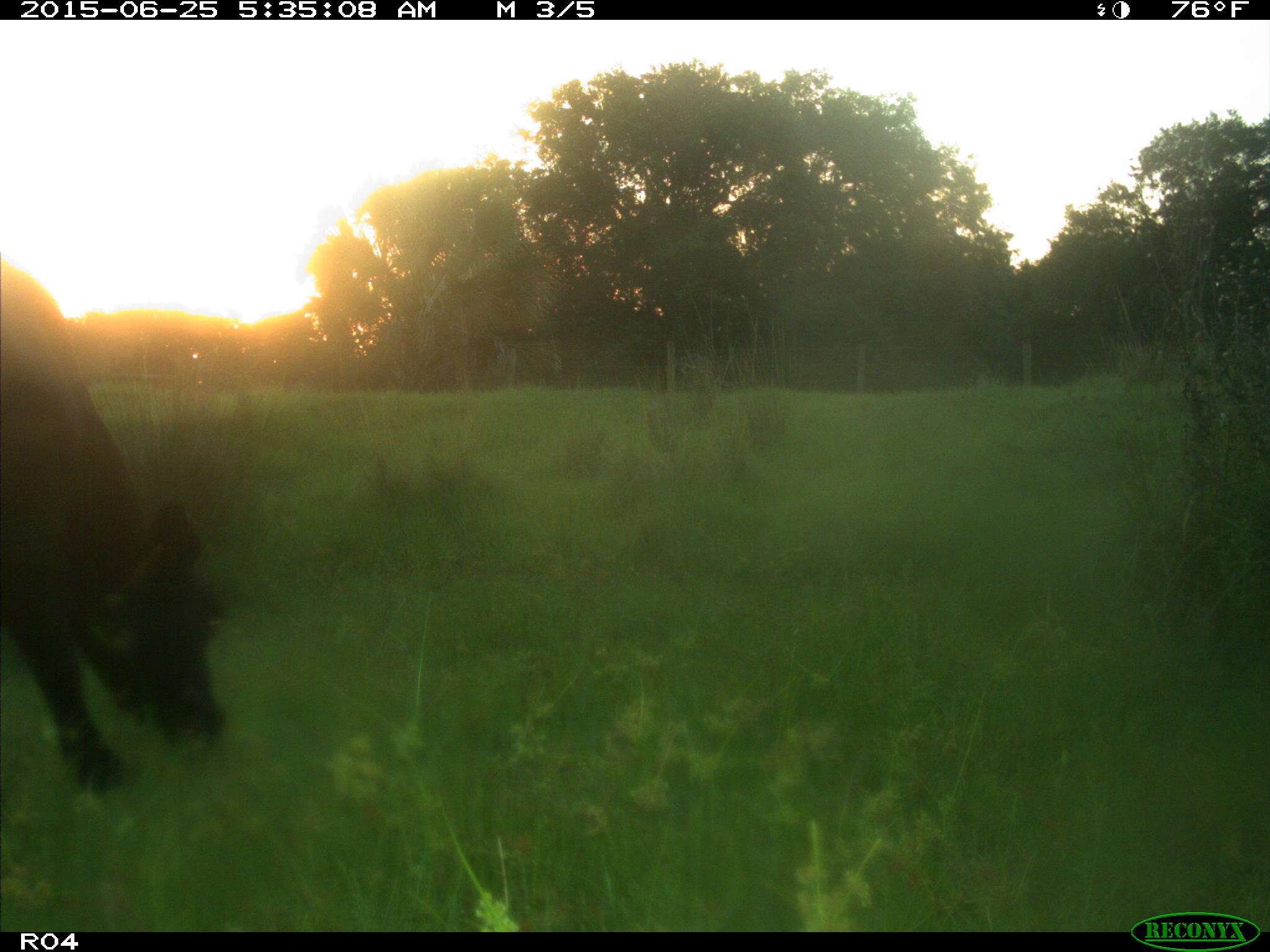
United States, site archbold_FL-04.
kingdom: Animalia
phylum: Chordata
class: Mammalia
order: Artiodactyla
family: Bovidae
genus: Bos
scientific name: Bos taurus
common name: domestic cow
Bos taurus (domestic cow).